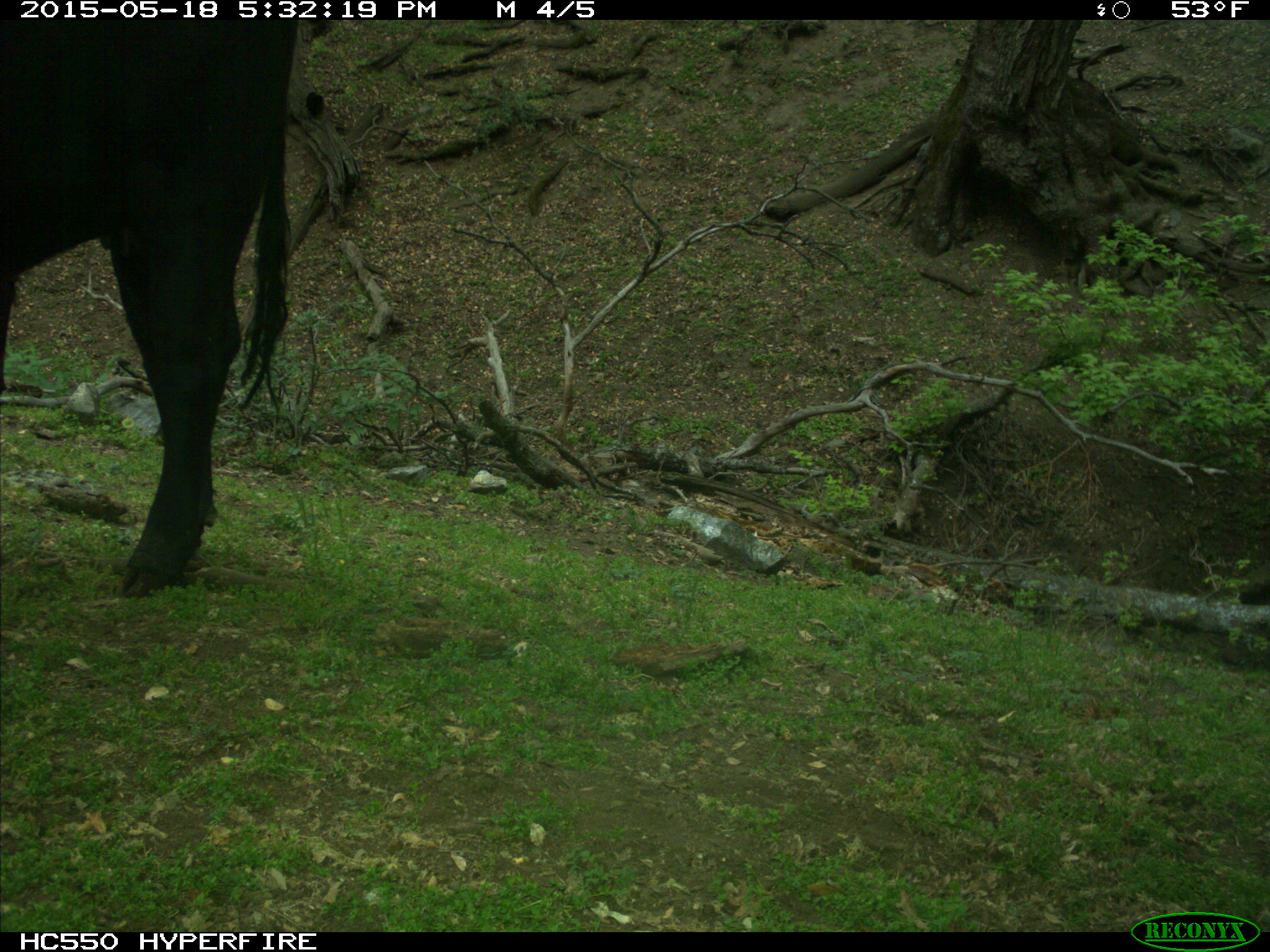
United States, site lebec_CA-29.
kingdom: Animalia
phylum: Chordata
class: Mammalia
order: Artiodactyla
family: Bovidae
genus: Bos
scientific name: Bos taurus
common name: domestic cow